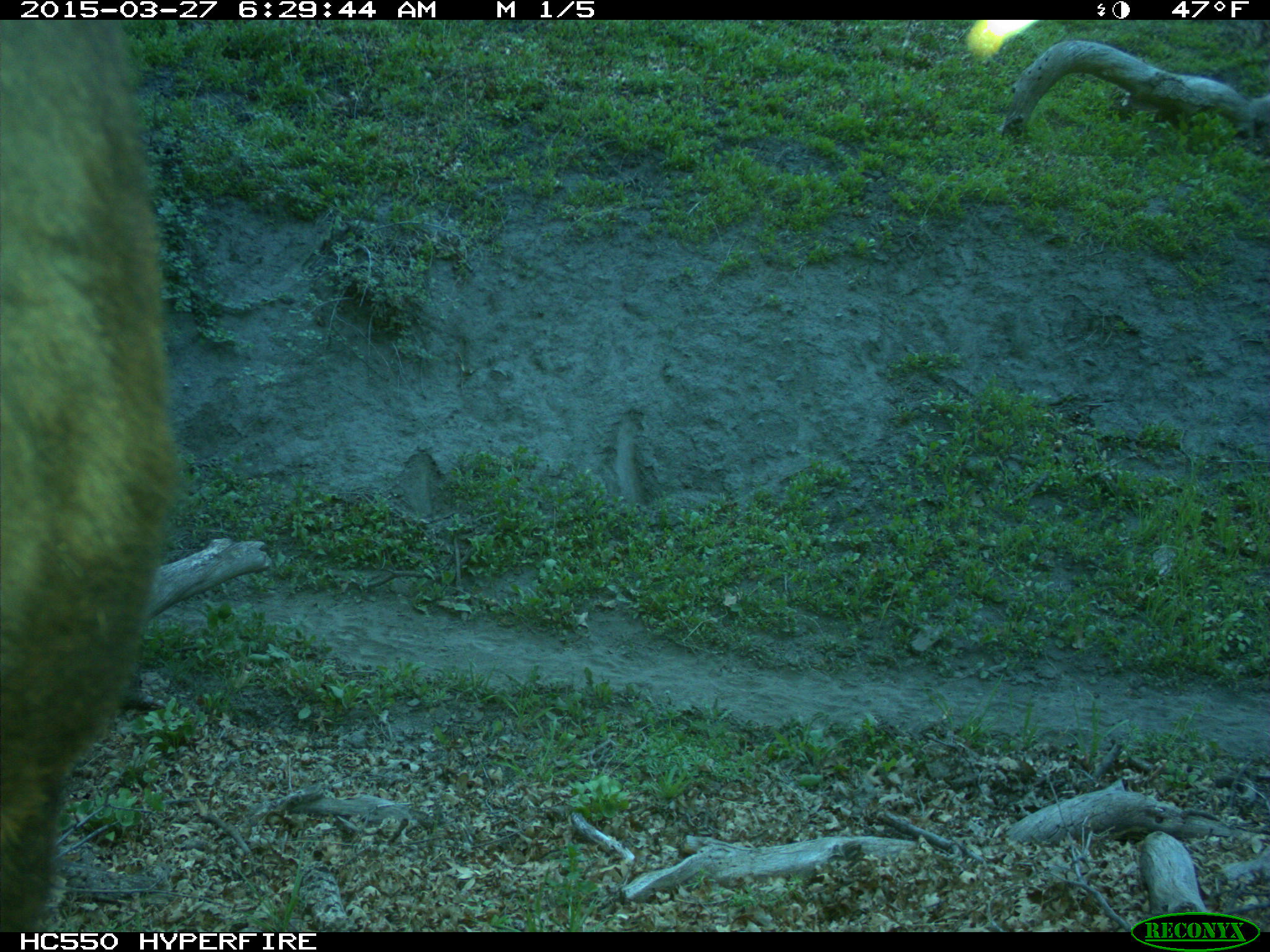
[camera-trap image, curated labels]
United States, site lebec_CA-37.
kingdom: Animalia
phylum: Chordata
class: Mammalia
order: Artiodactyla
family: Bovidae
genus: Bos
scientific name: Bos taurus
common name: domestic cow